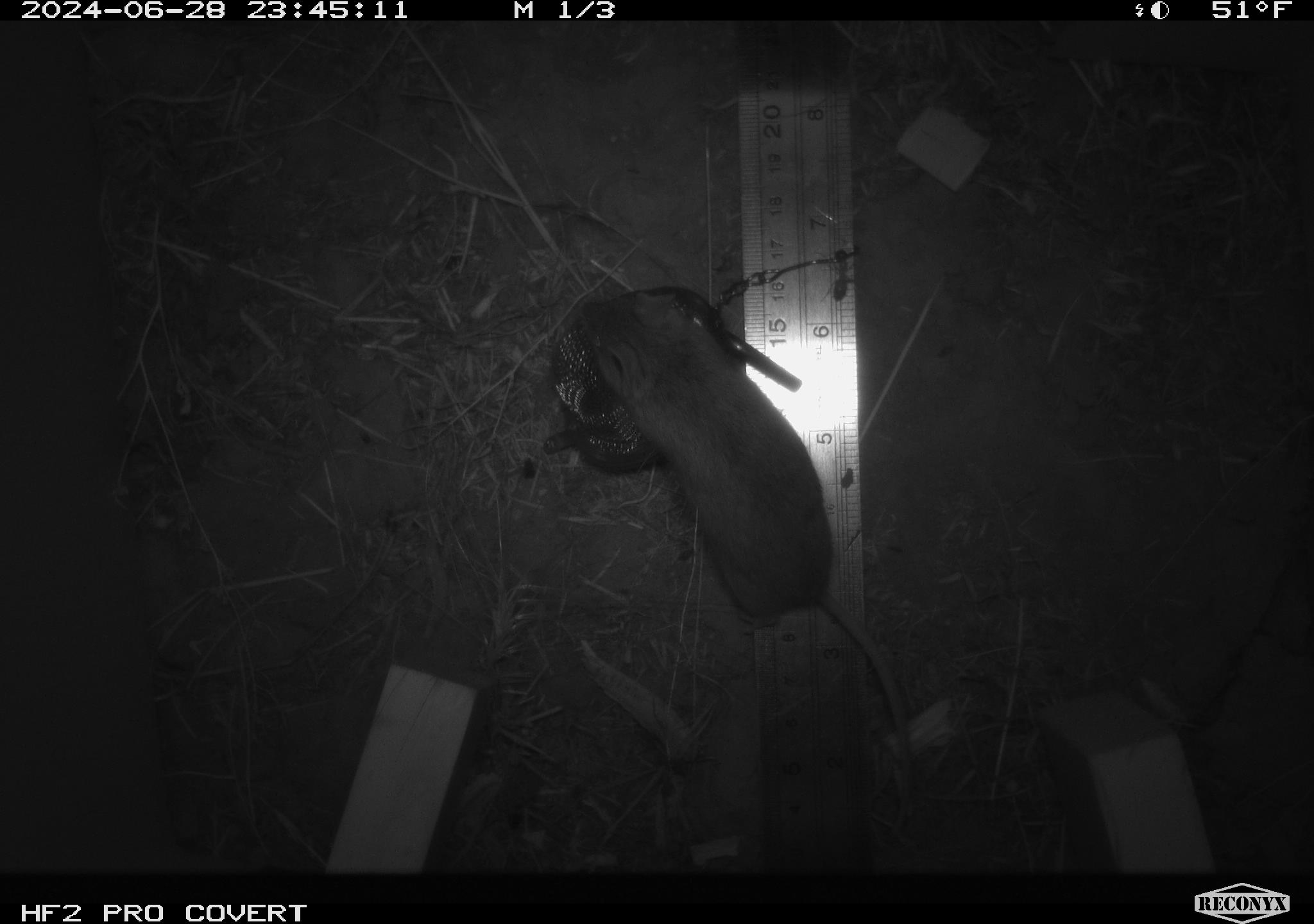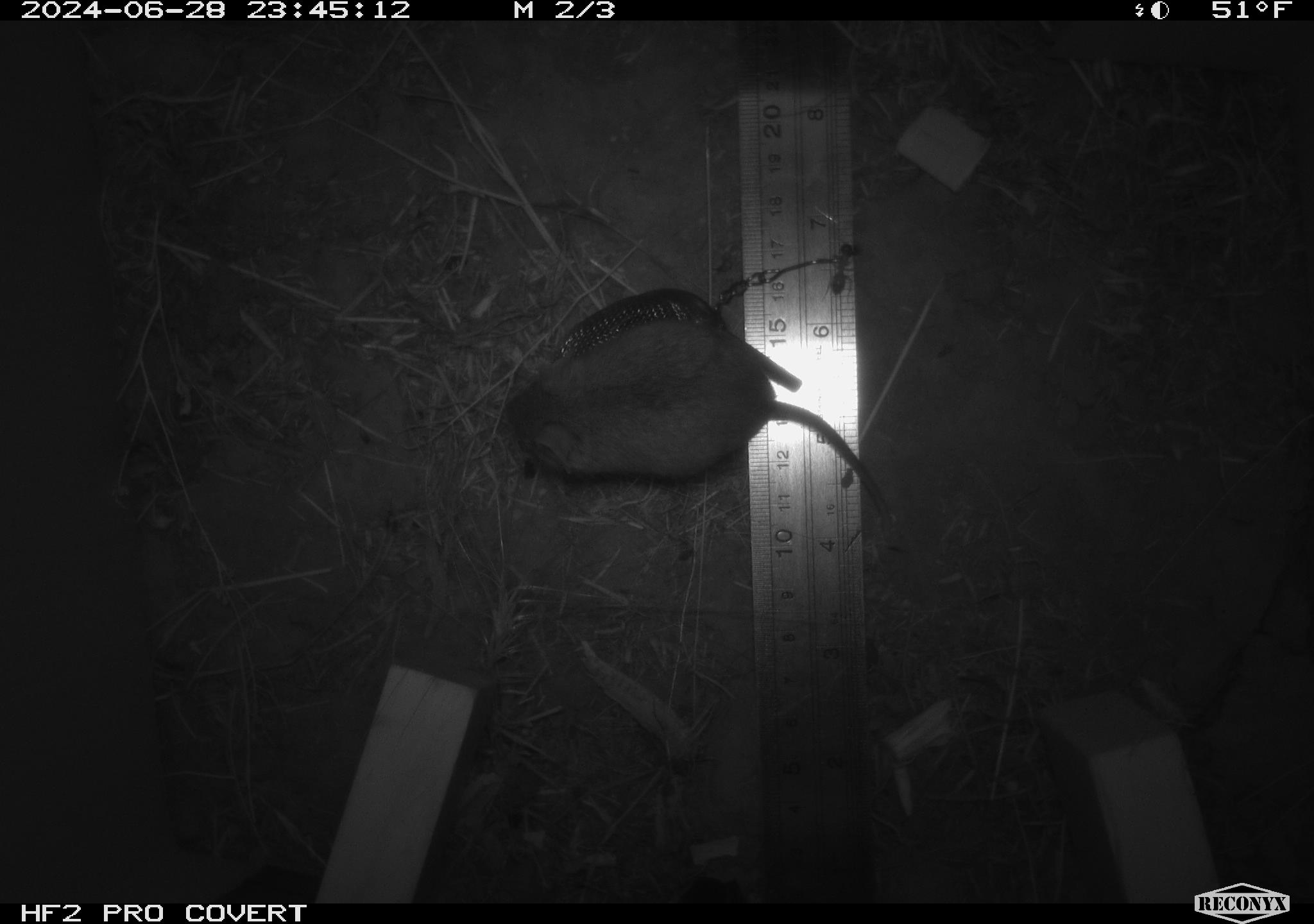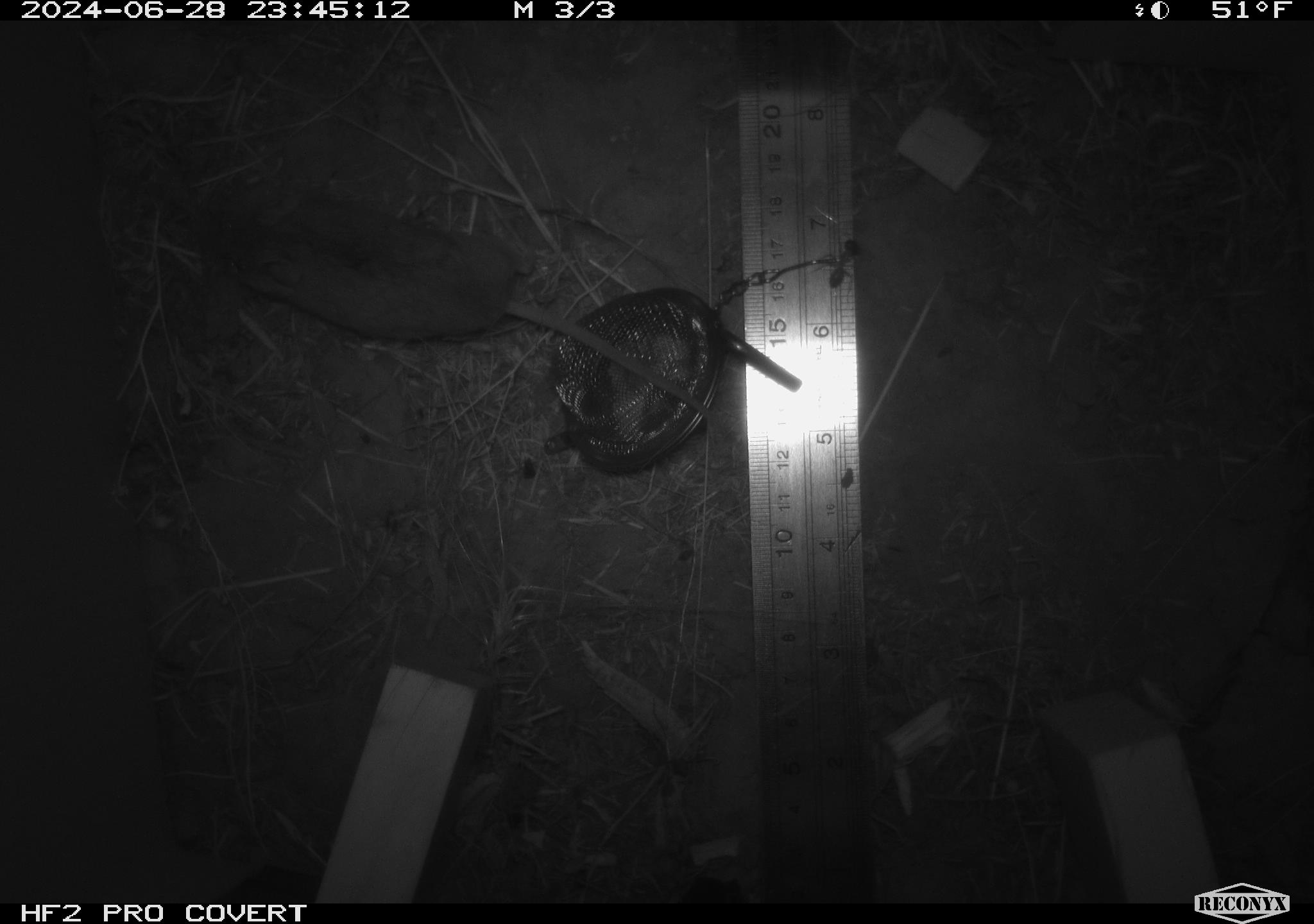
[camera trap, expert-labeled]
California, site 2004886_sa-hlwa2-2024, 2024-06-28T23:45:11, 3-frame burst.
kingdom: Animalia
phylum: Chordata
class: Mammalia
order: Rodentia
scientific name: Rodentia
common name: mouse species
Mouse species (Rodentia).